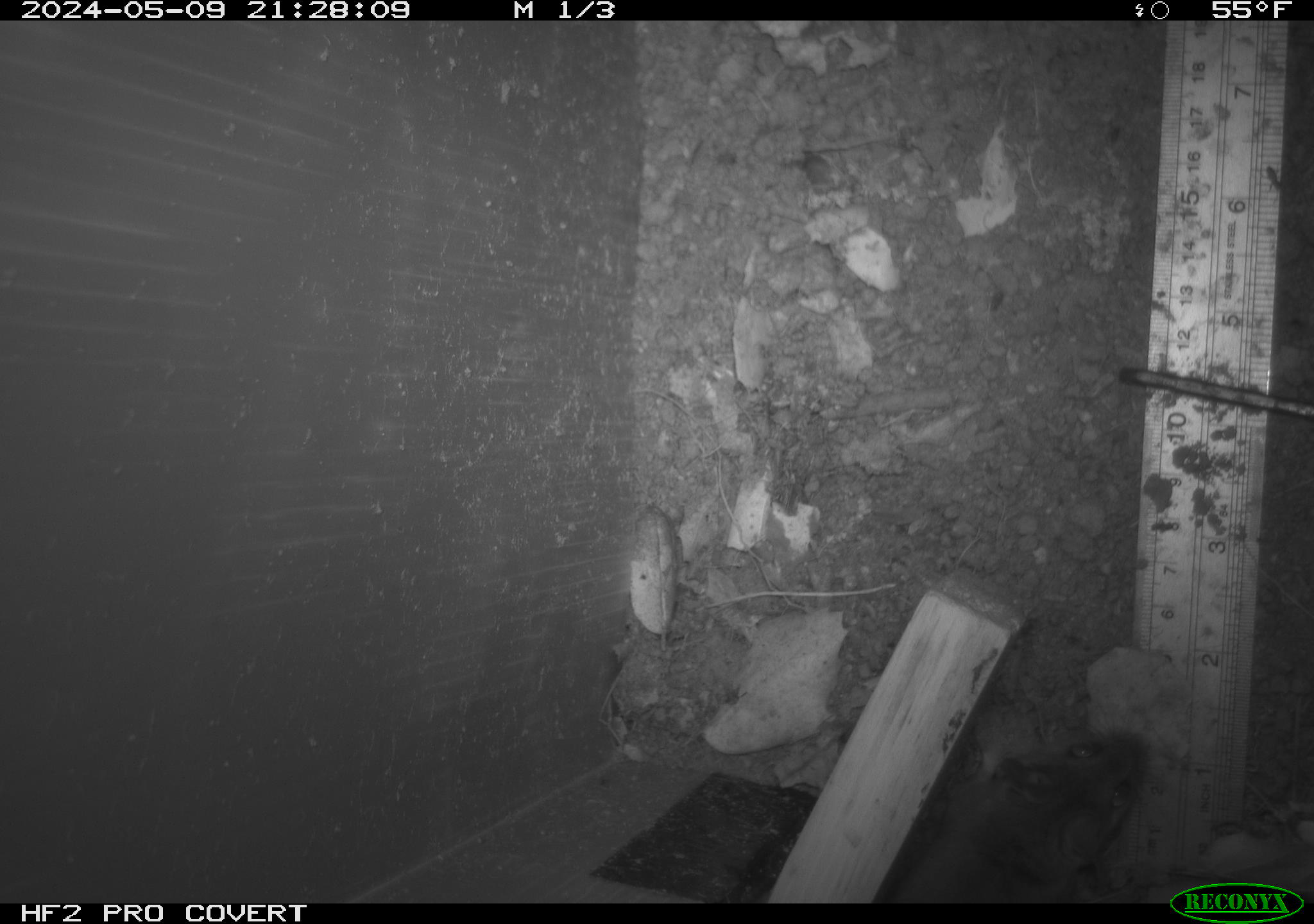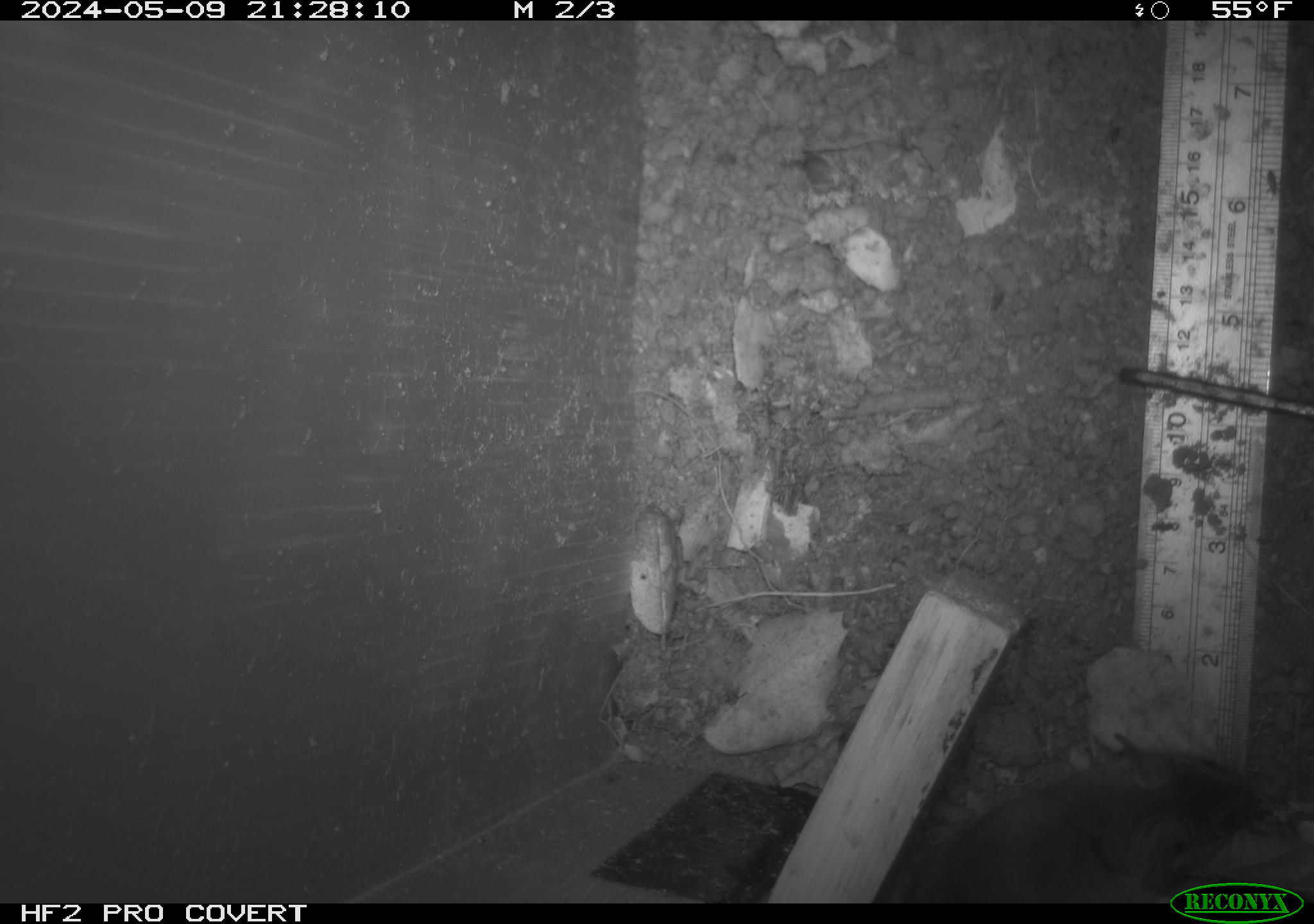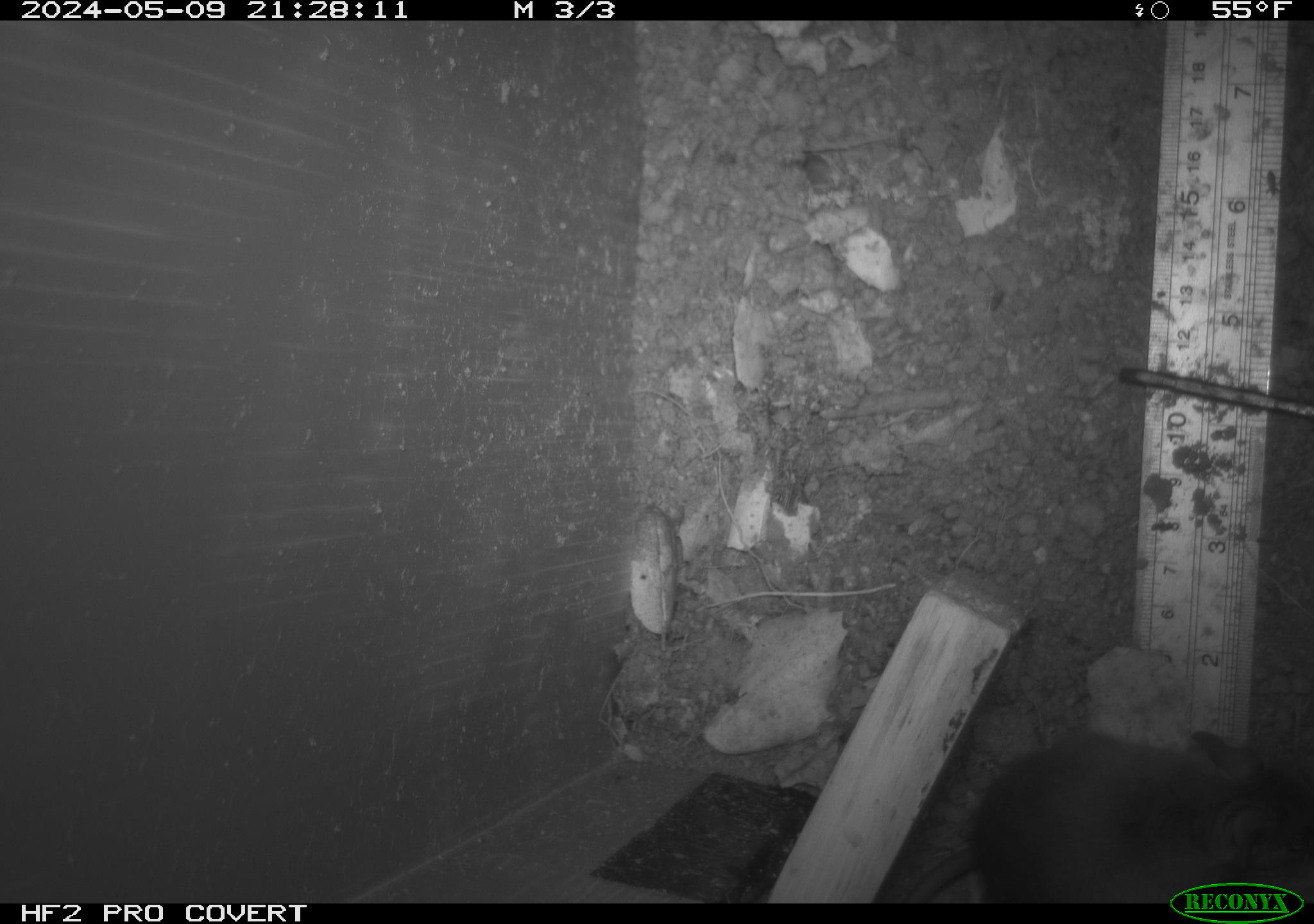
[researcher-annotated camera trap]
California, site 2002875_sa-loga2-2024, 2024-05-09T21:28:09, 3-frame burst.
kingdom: Animalia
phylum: Chordata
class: Mammalia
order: Rodentia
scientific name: Rodentia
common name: rodent